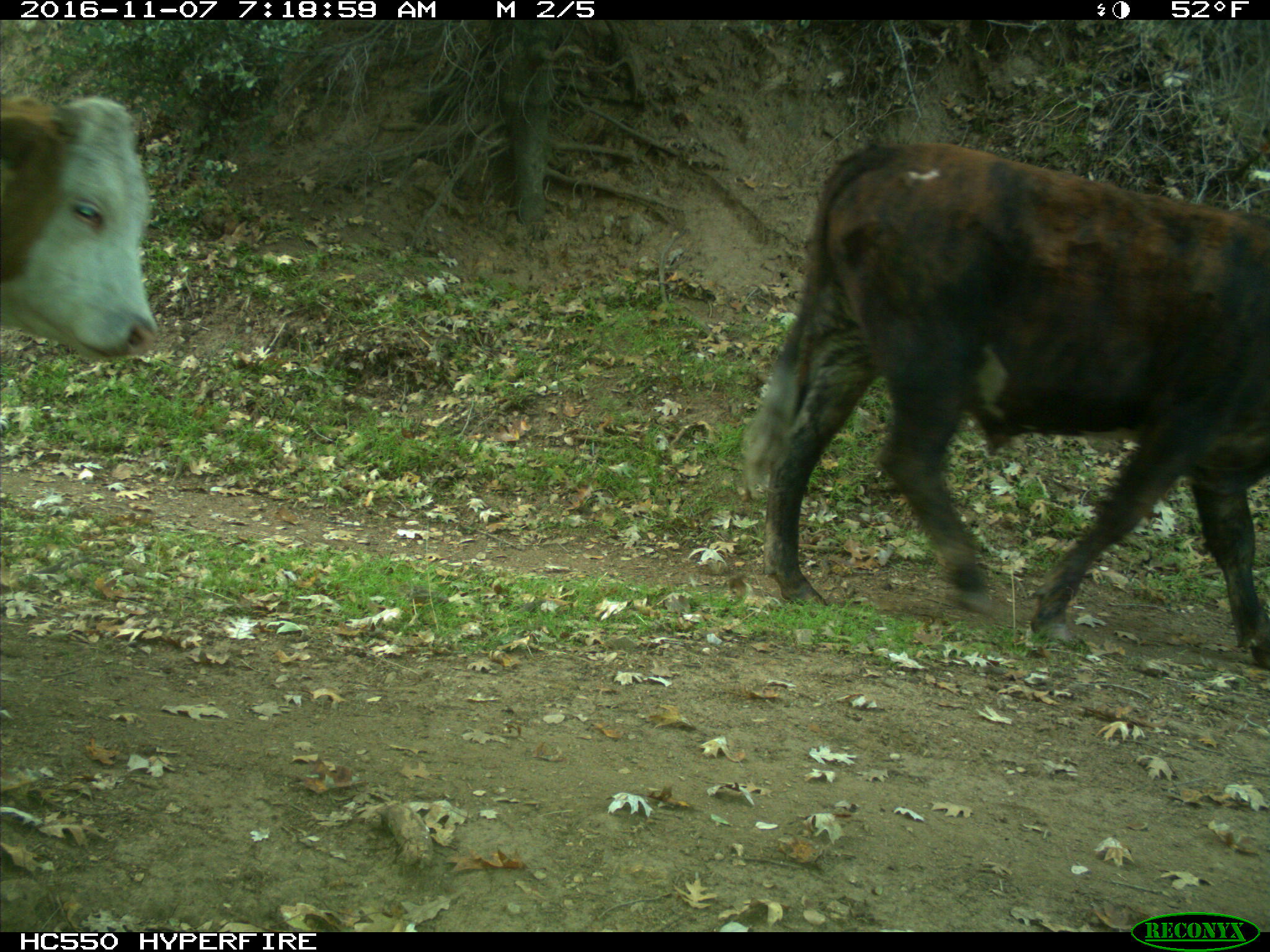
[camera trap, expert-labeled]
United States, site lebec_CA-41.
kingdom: Animalia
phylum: Chordata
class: Mammalia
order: Artiodactyla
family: Bovidae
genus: Bos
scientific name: Bos taurus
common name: domestic cow